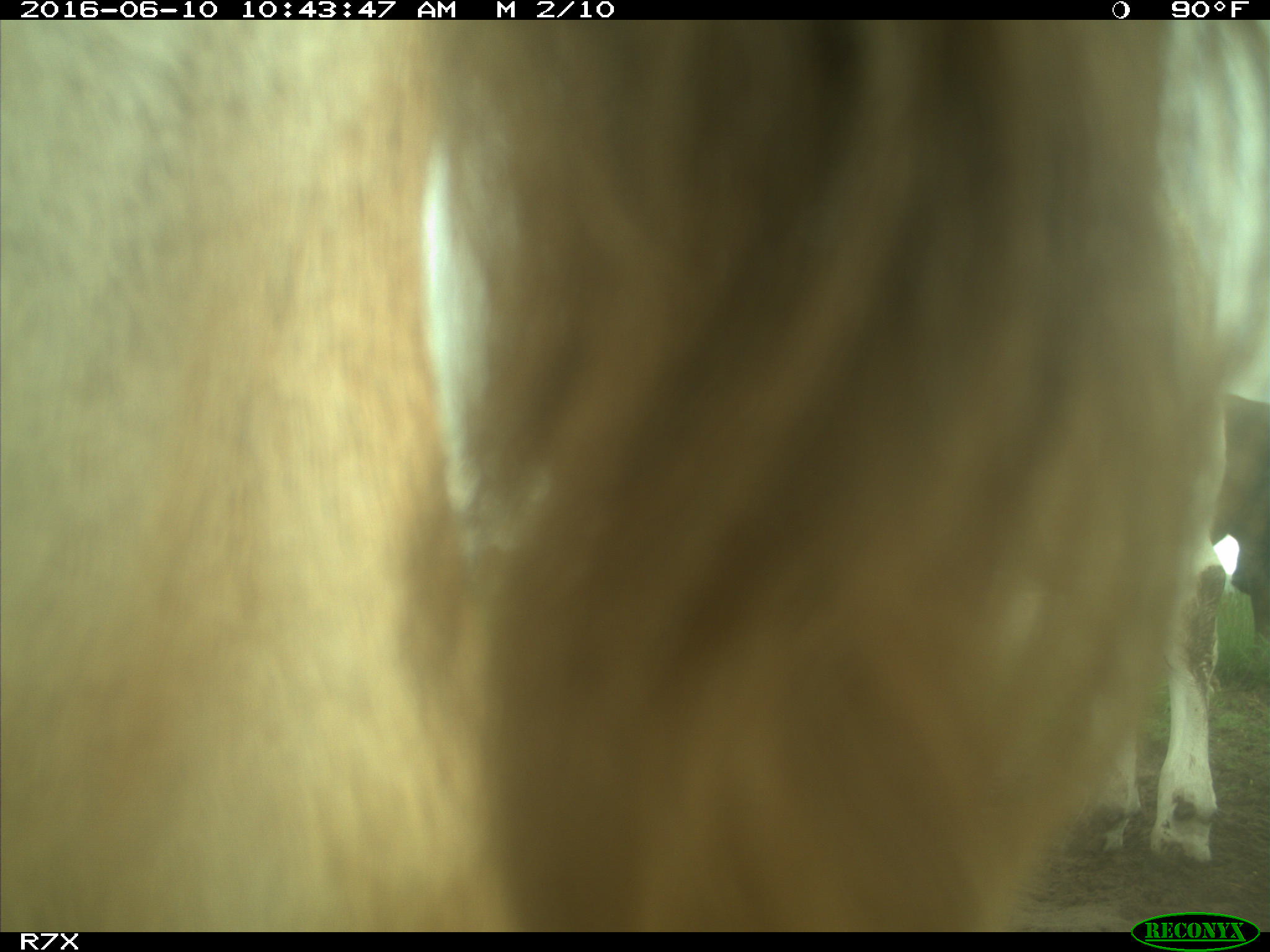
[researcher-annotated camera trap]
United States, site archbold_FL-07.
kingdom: Animalia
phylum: Chordata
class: Mammalia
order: Artiodactyla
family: Bovidae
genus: Bos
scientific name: Bos taurus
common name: domestic cow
Bos taurus (domestic cow).